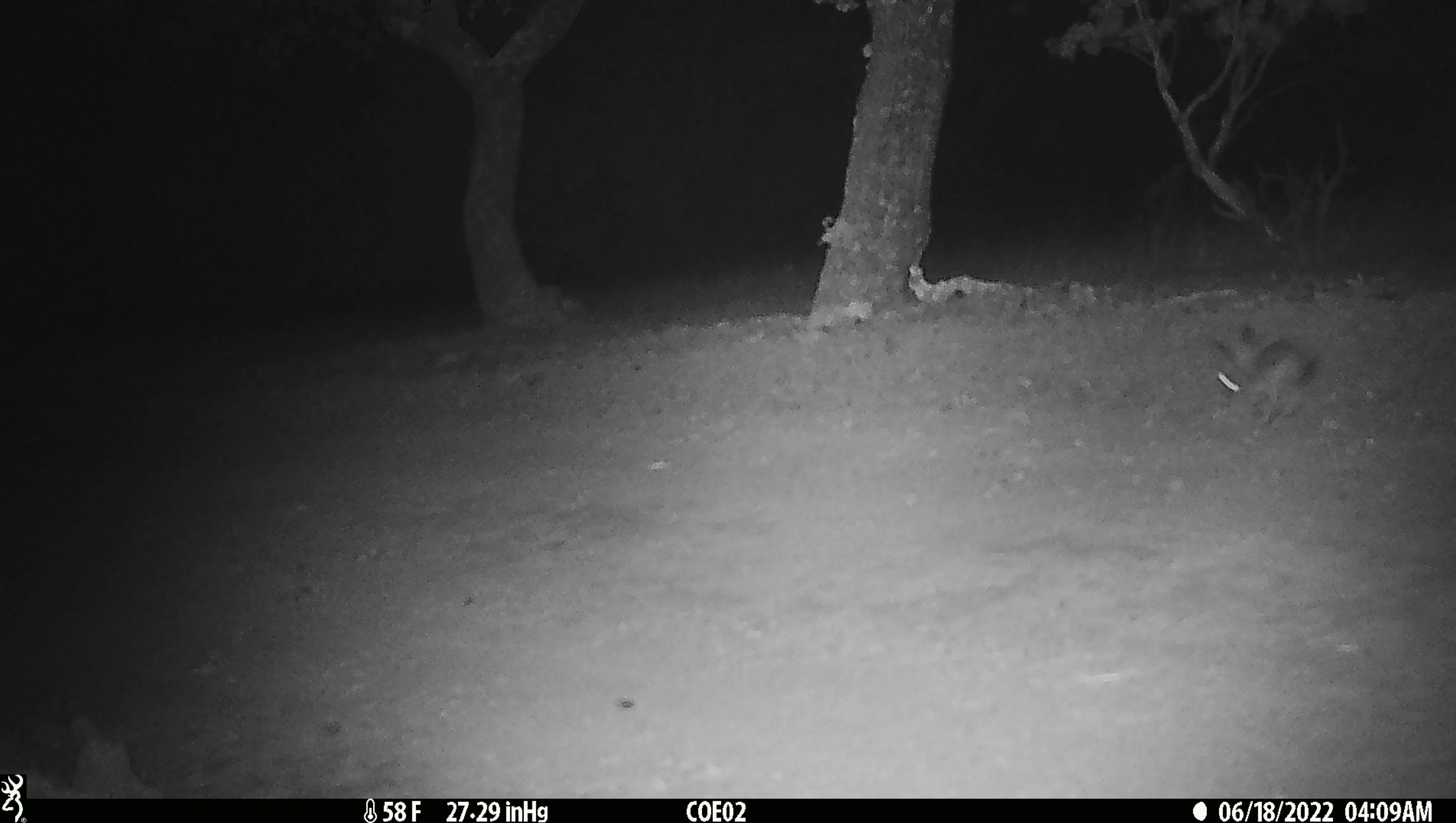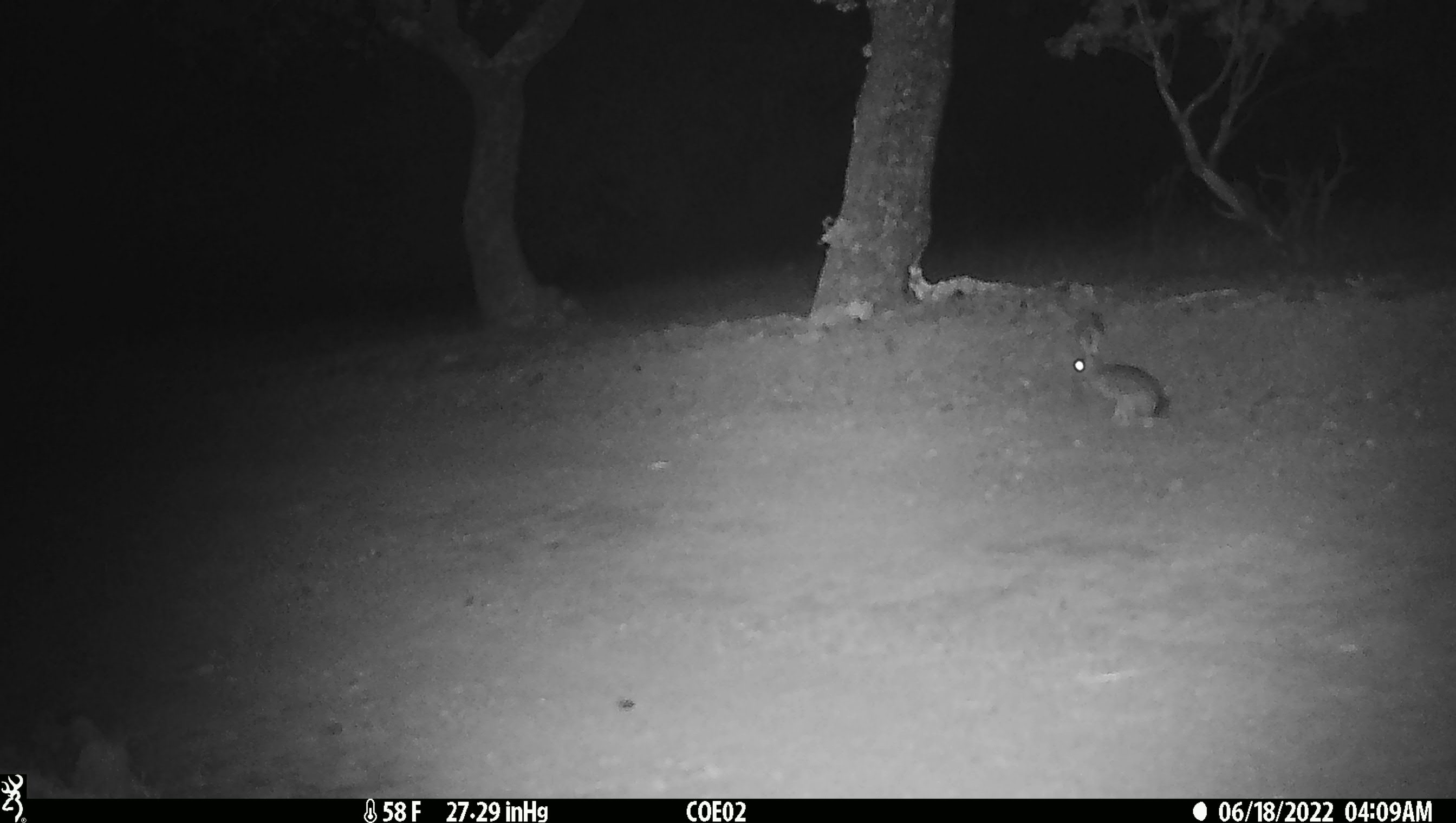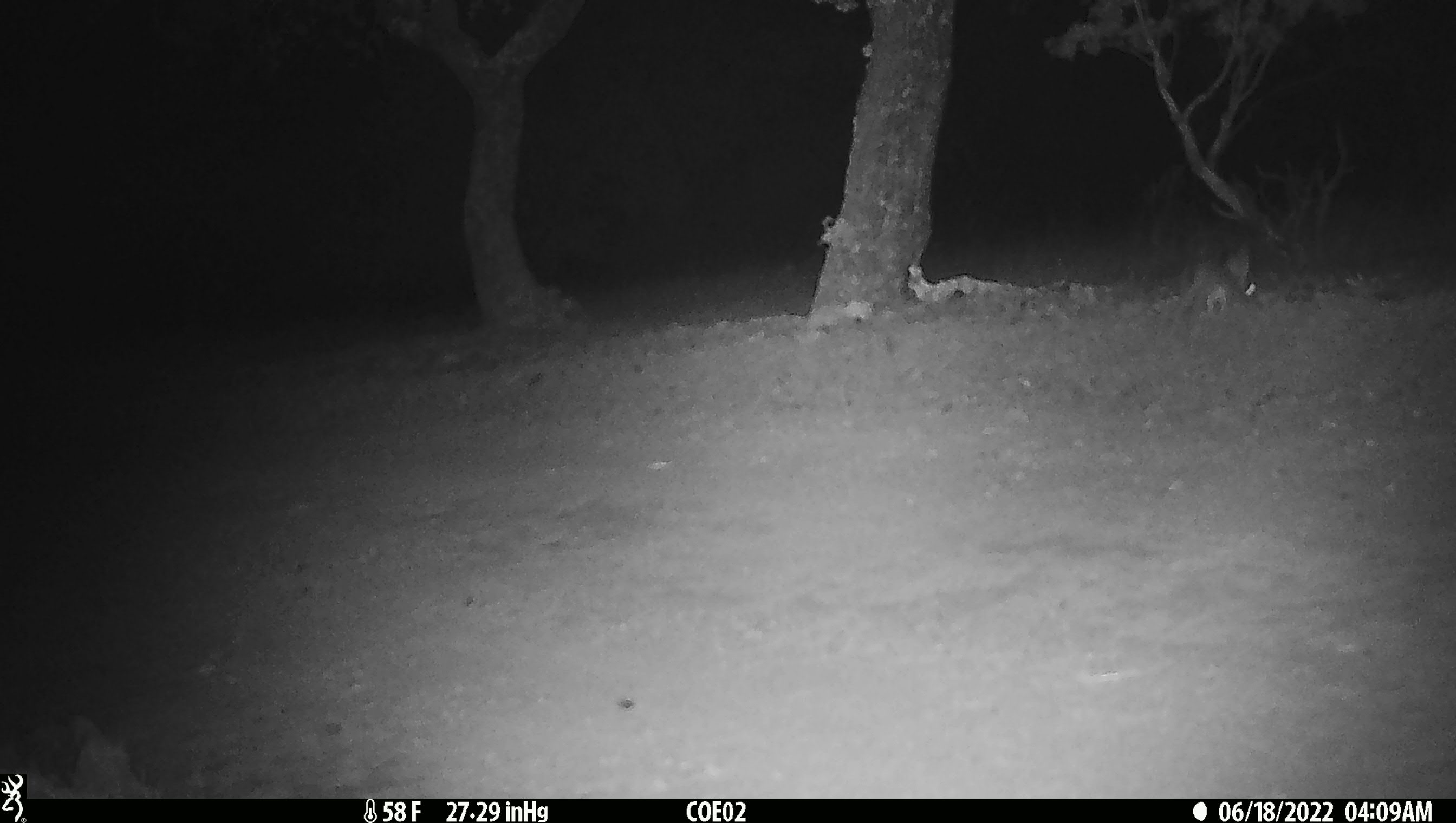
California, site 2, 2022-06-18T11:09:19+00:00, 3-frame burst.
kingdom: Animalia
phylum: Chordata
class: Mammalia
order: Lagomorpha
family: Leporidae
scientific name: Leporidae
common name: rabbit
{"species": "rabbit (Leporidae)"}